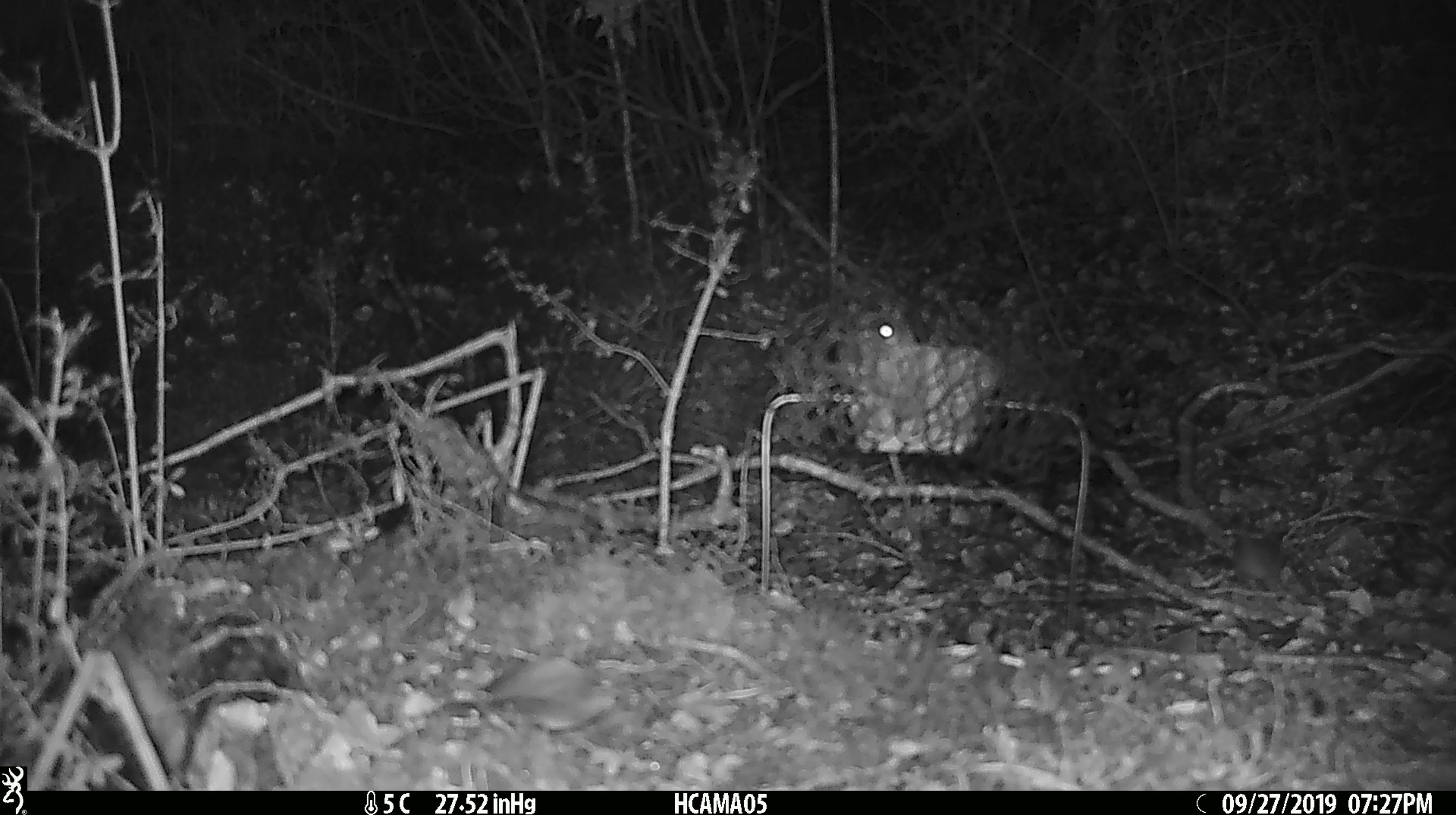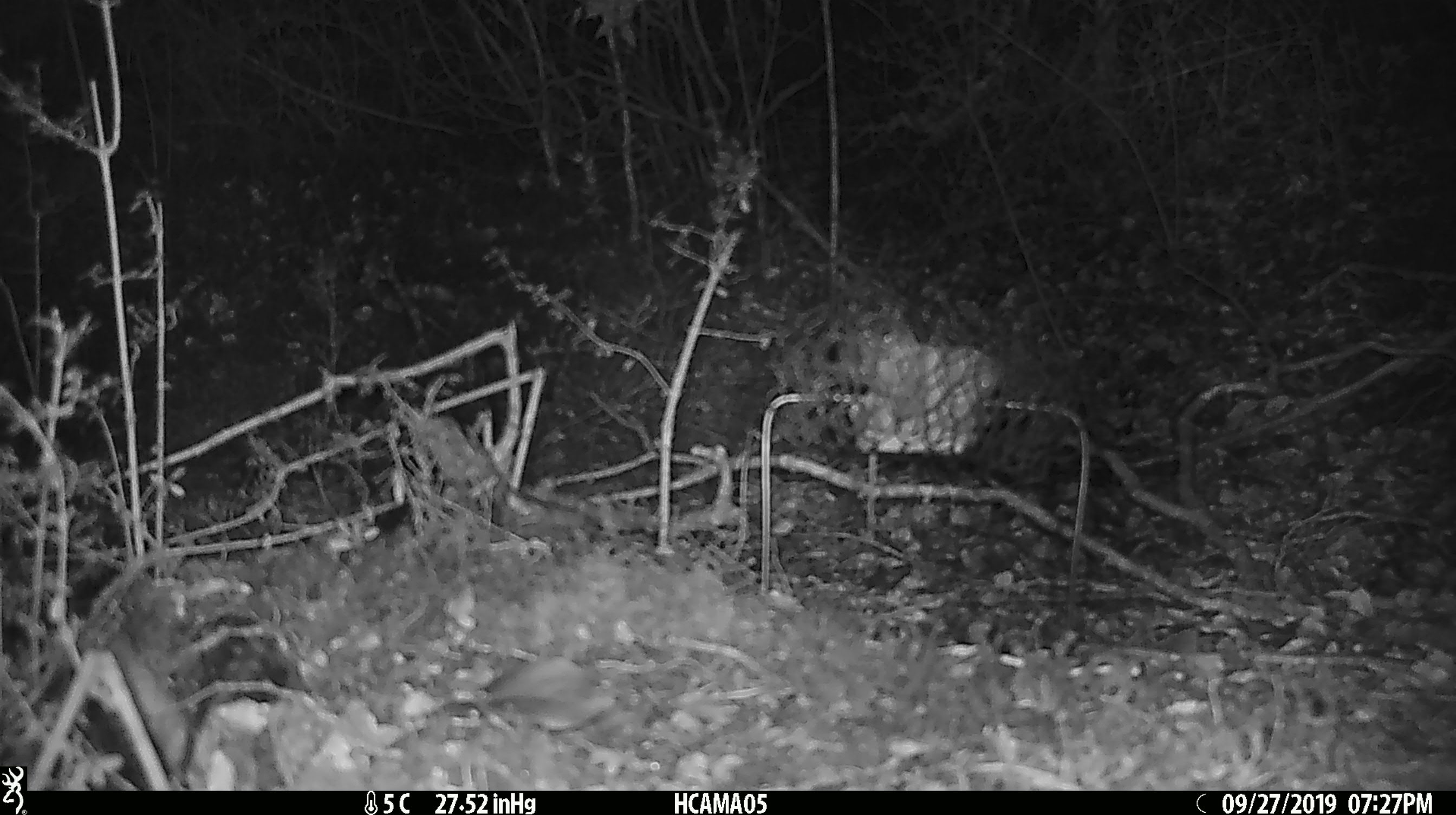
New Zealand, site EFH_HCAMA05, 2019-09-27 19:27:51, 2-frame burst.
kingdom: Animalia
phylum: Chordata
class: Mammalia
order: Rodentia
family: Muridae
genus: Rattus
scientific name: Rattus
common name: rat